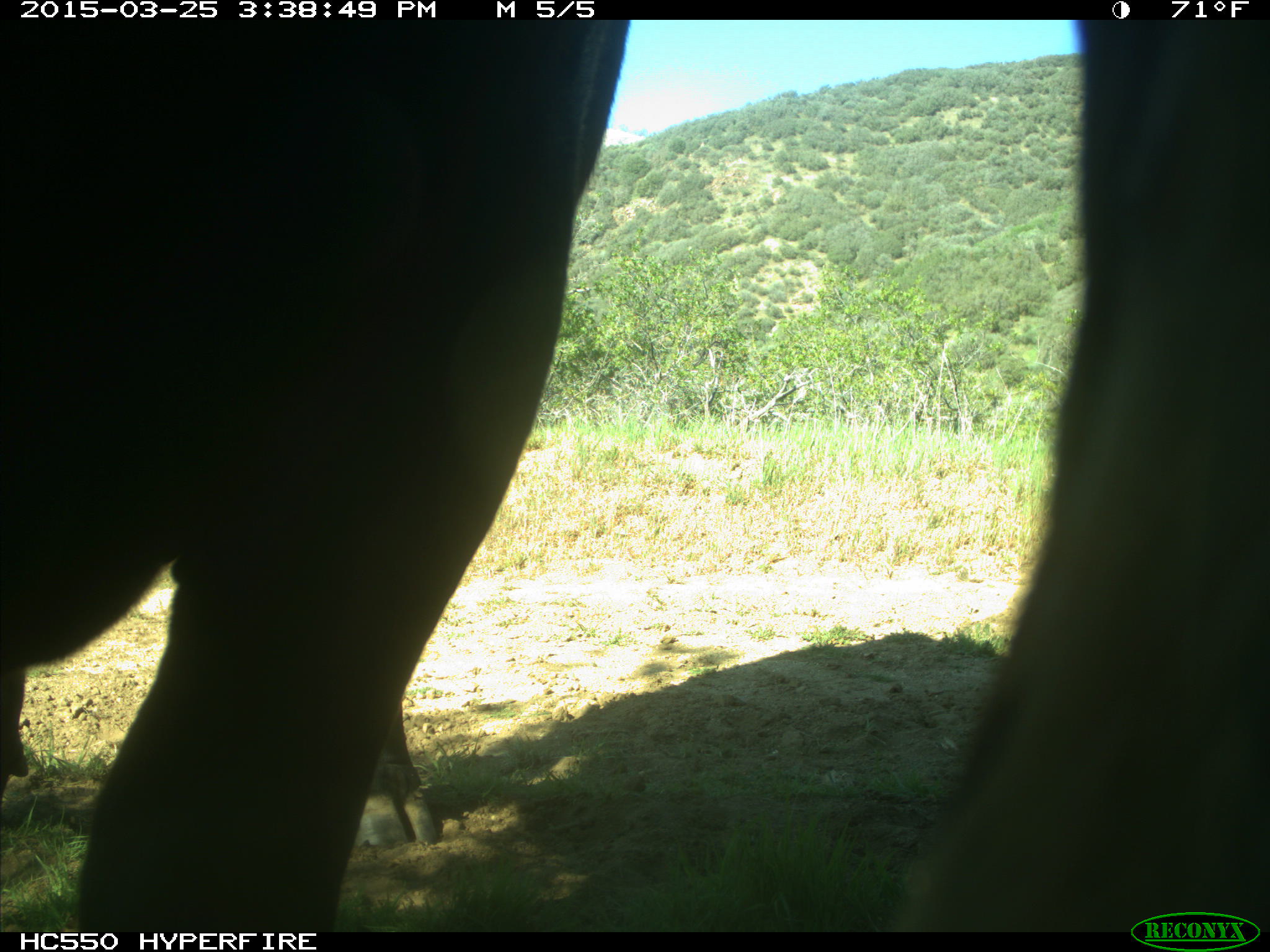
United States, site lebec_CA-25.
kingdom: Animalia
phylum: Chordata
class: Mammalia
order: Artiodactyla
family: Bovidae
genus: Bos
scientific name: Bos taurus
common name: domestic cow